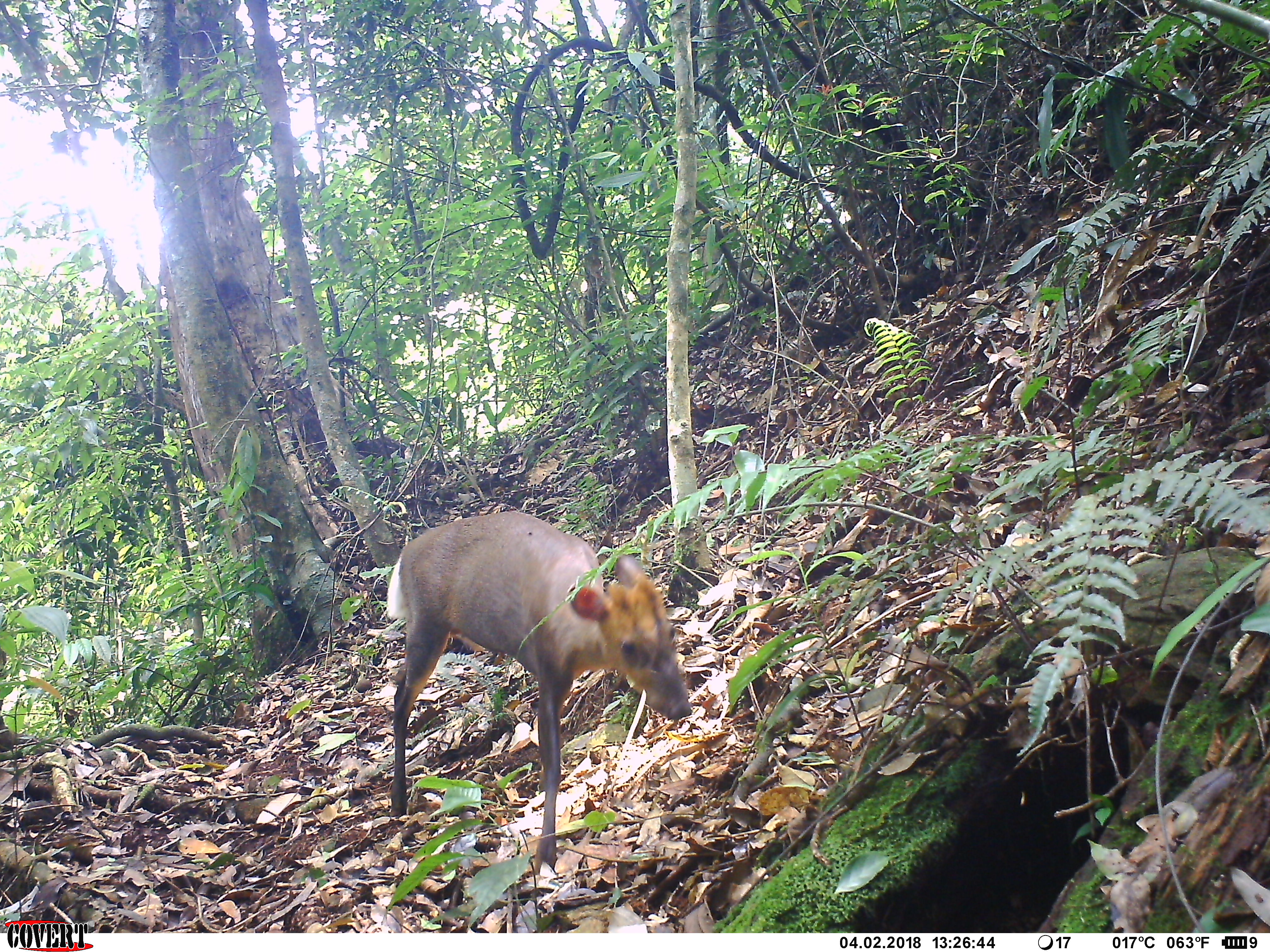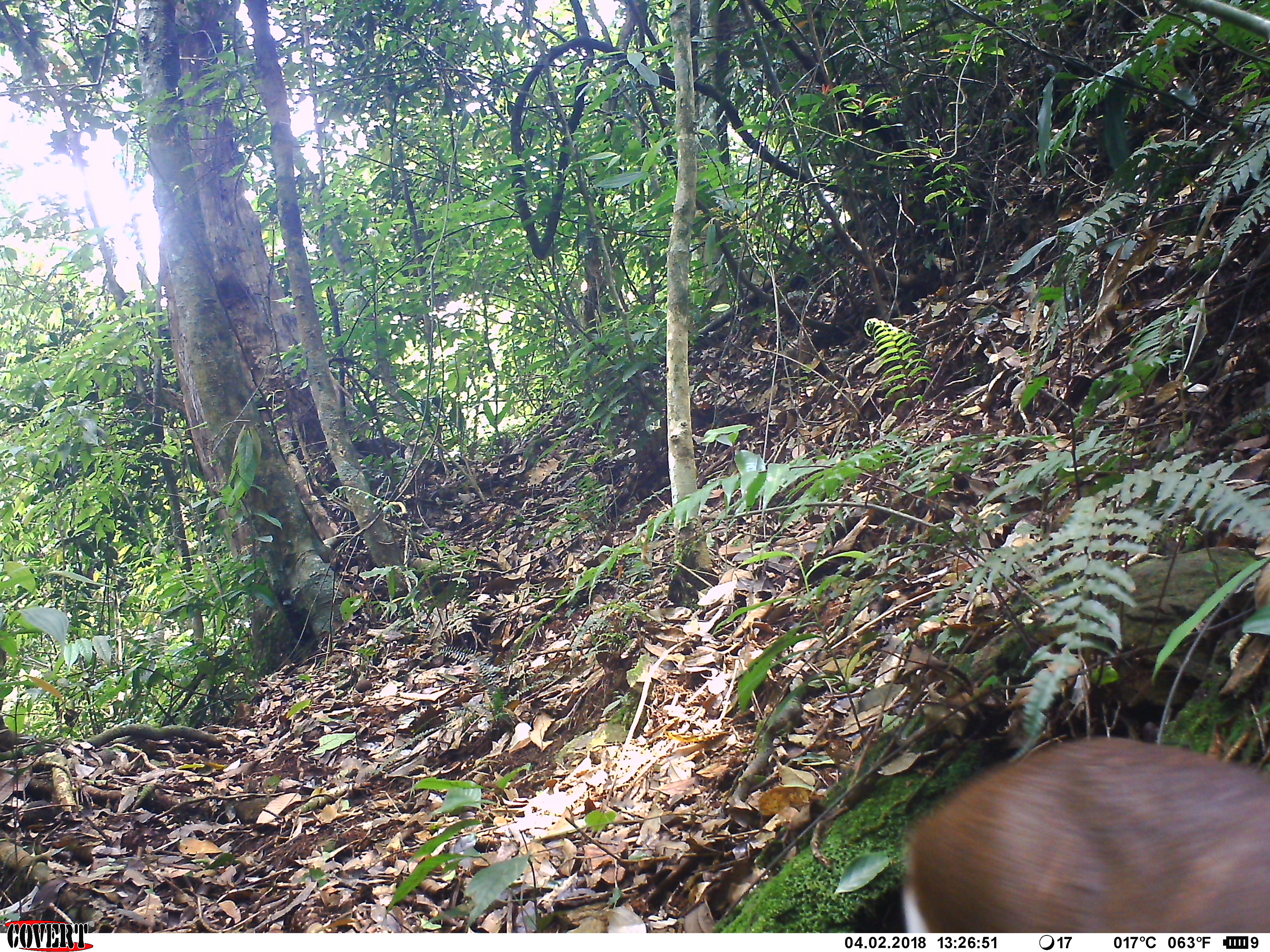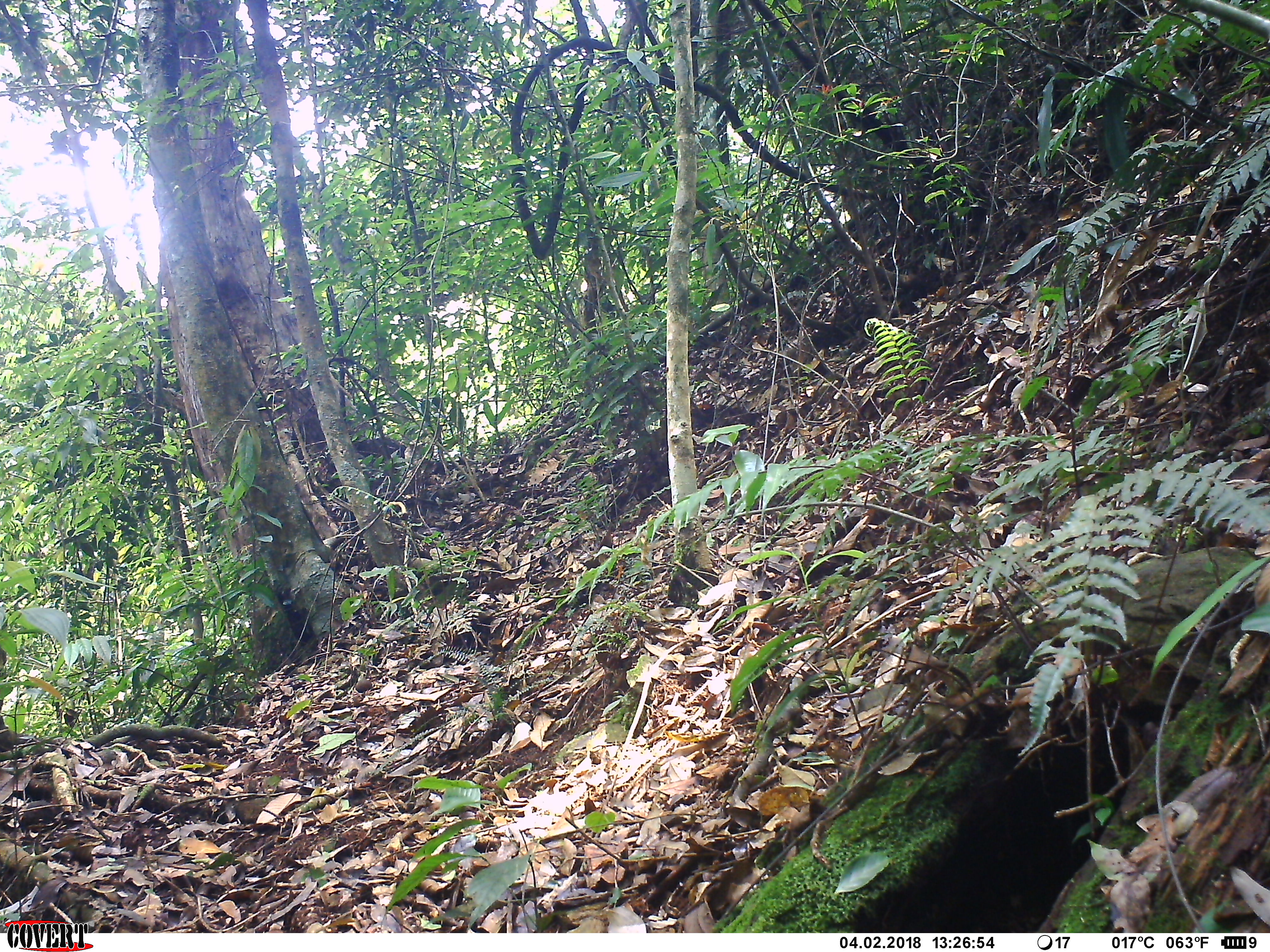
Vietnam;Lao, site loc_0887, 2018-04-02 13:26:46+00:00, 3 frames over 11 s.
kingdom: Animalia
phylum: Chordata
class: Mammalia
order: Artiodactyla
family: Cervidae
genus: Muntiacus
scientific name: Muntiacus rooseveltorum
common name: roosevelt's muntjac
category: roosevelts muntjac group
Roosevelts muntjac group (roosevelt's muntjac) (Muntiacus rooseveltorum). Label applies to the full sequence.